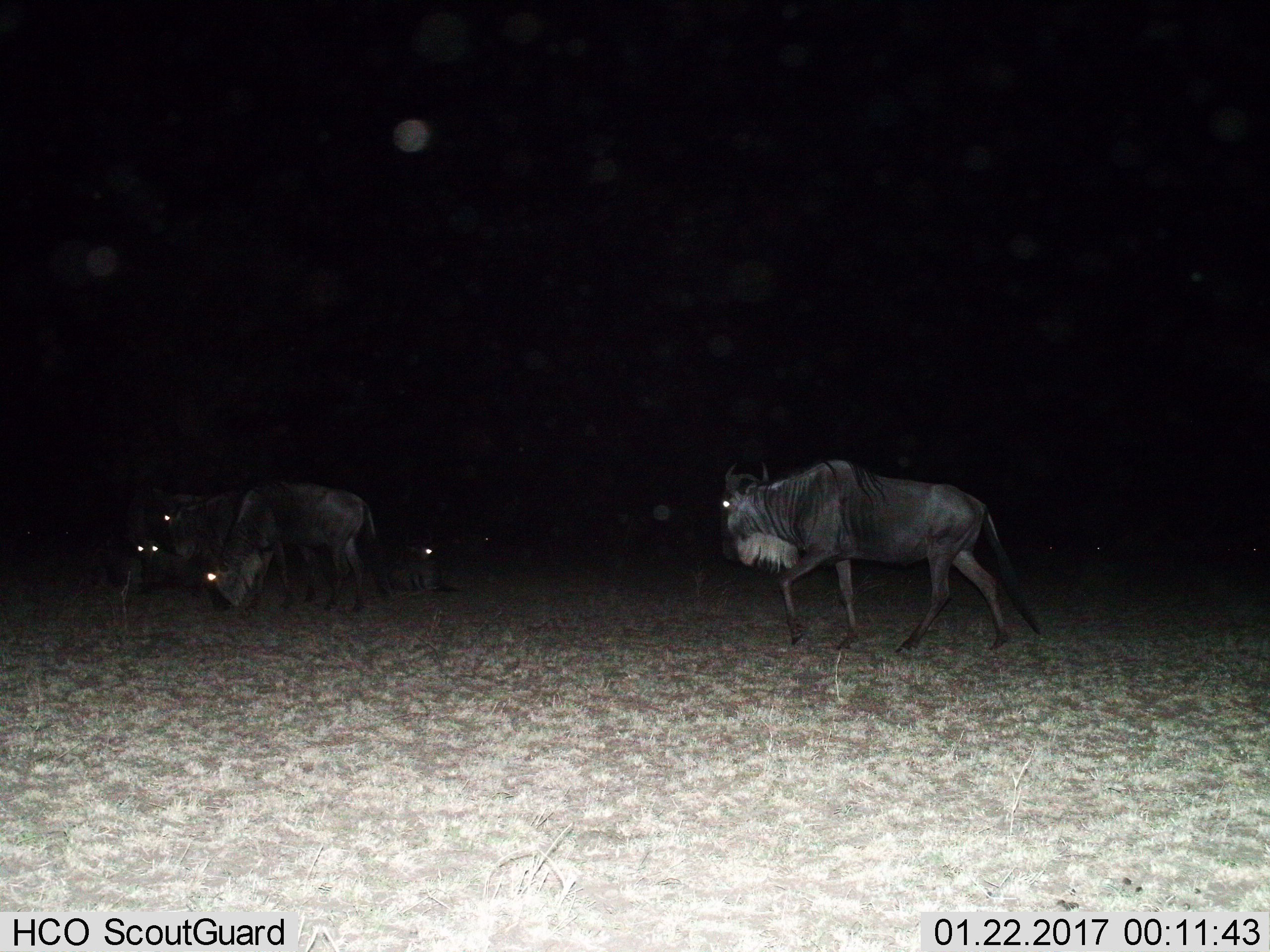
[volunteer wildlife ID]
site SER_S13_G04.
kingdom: Animalia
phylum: Chordata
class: Mammalia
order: Artiodactyla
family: Bovidae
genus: Connochaetes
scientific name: Connochaetes taurinus taurinus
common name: blue wildebeest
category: wildebeestblue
Wildebeestblue (blue wildebeest) (Connochaetes taurinus taurinus), count 5. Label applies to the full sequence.